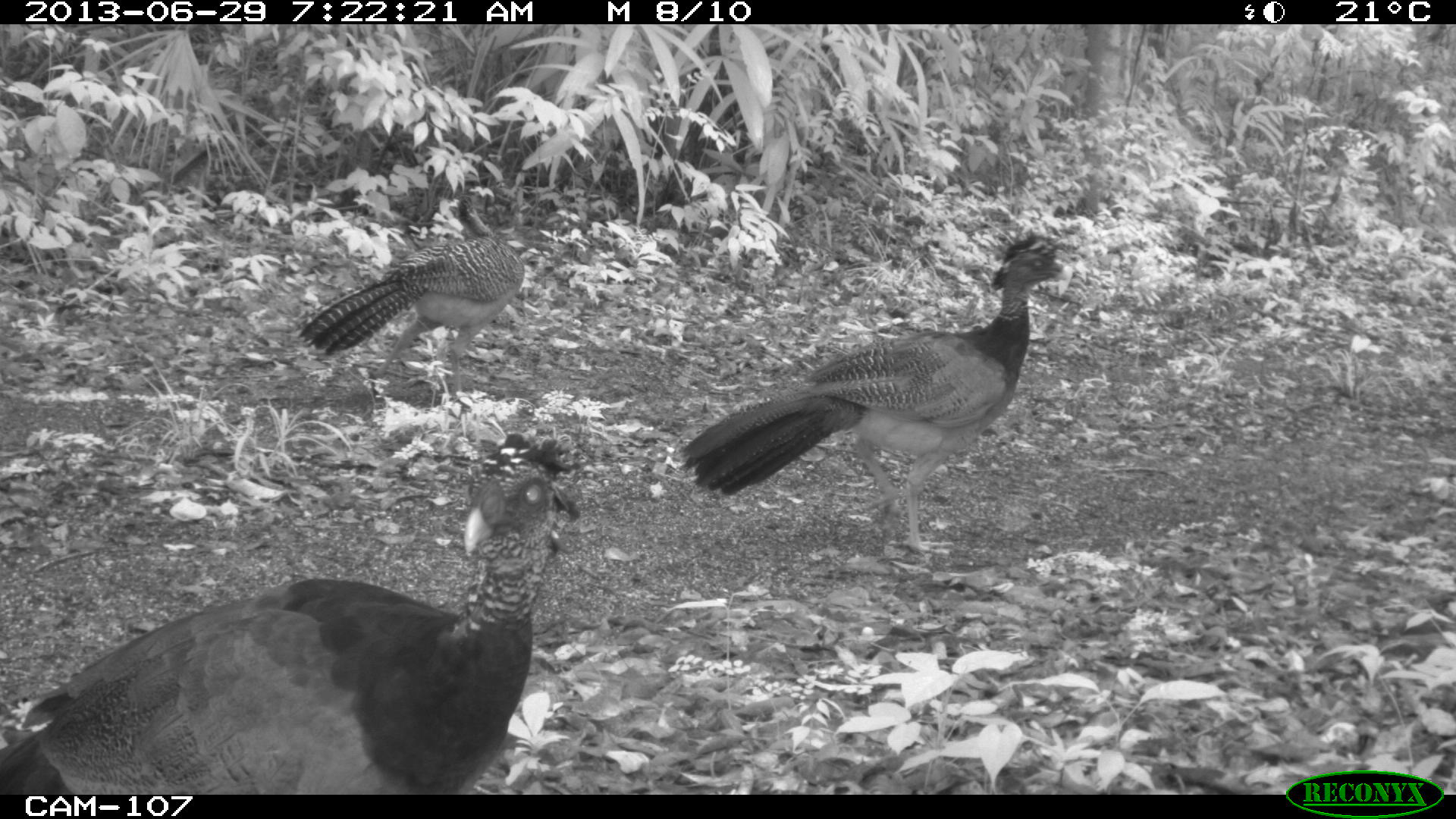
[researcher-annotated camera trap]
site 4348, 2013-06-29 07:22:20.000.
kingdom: Animalia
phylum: Chordata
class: Aves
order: Galliformes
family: Cracidae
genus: Crax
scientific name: Crax rubra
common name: great curassow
Crax rubra (great curassow), count 3.